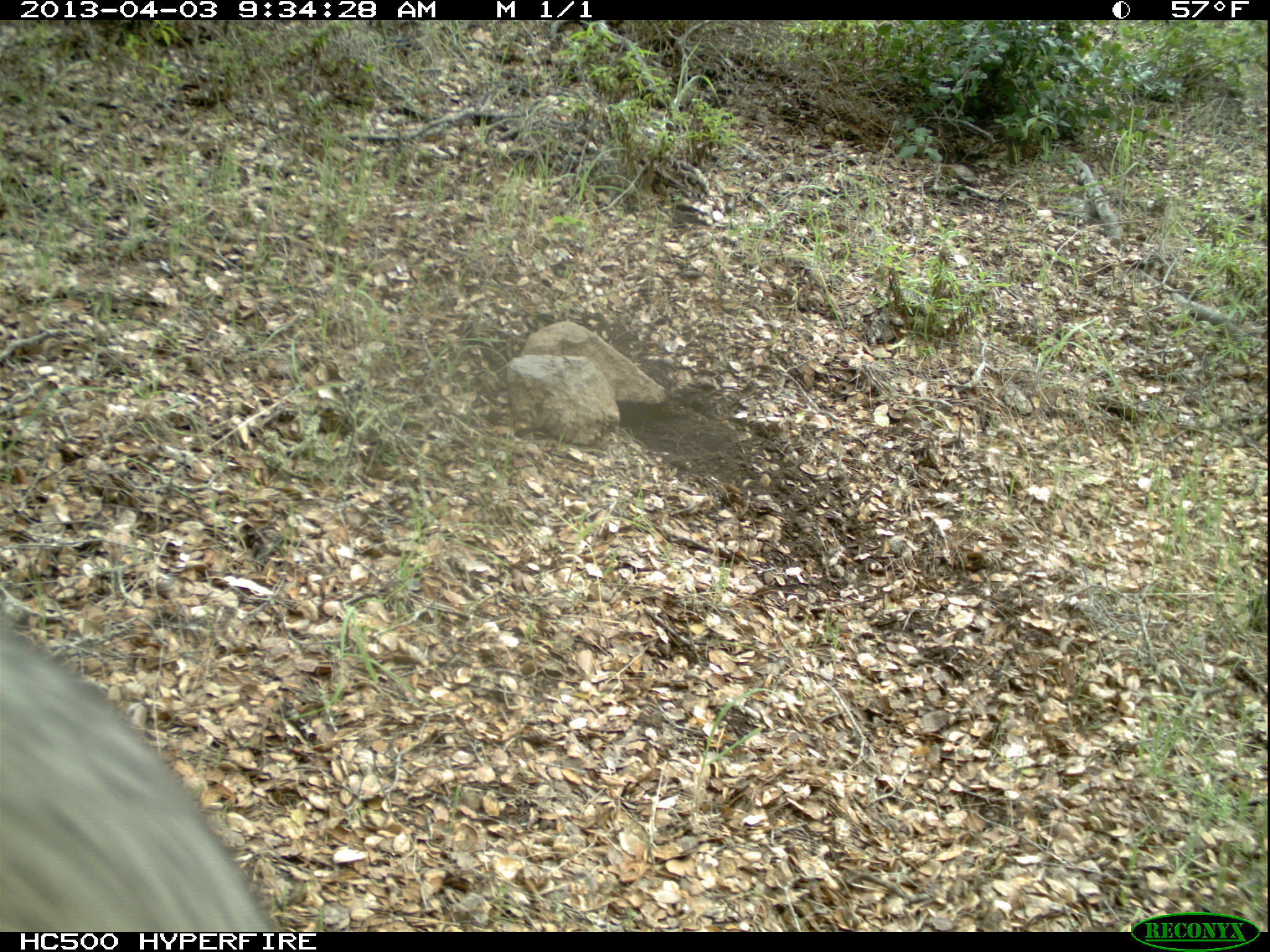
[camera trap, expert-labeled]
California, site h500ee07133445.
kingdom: Animalia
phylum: Chordata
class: Mammalia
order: Carnivora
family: Canidae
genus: Urocyon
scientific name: Urocyon littoralis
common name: island fox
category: fox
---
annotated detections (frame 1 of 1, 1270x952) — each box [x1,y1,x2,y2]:
fox: [0,606,276,931]